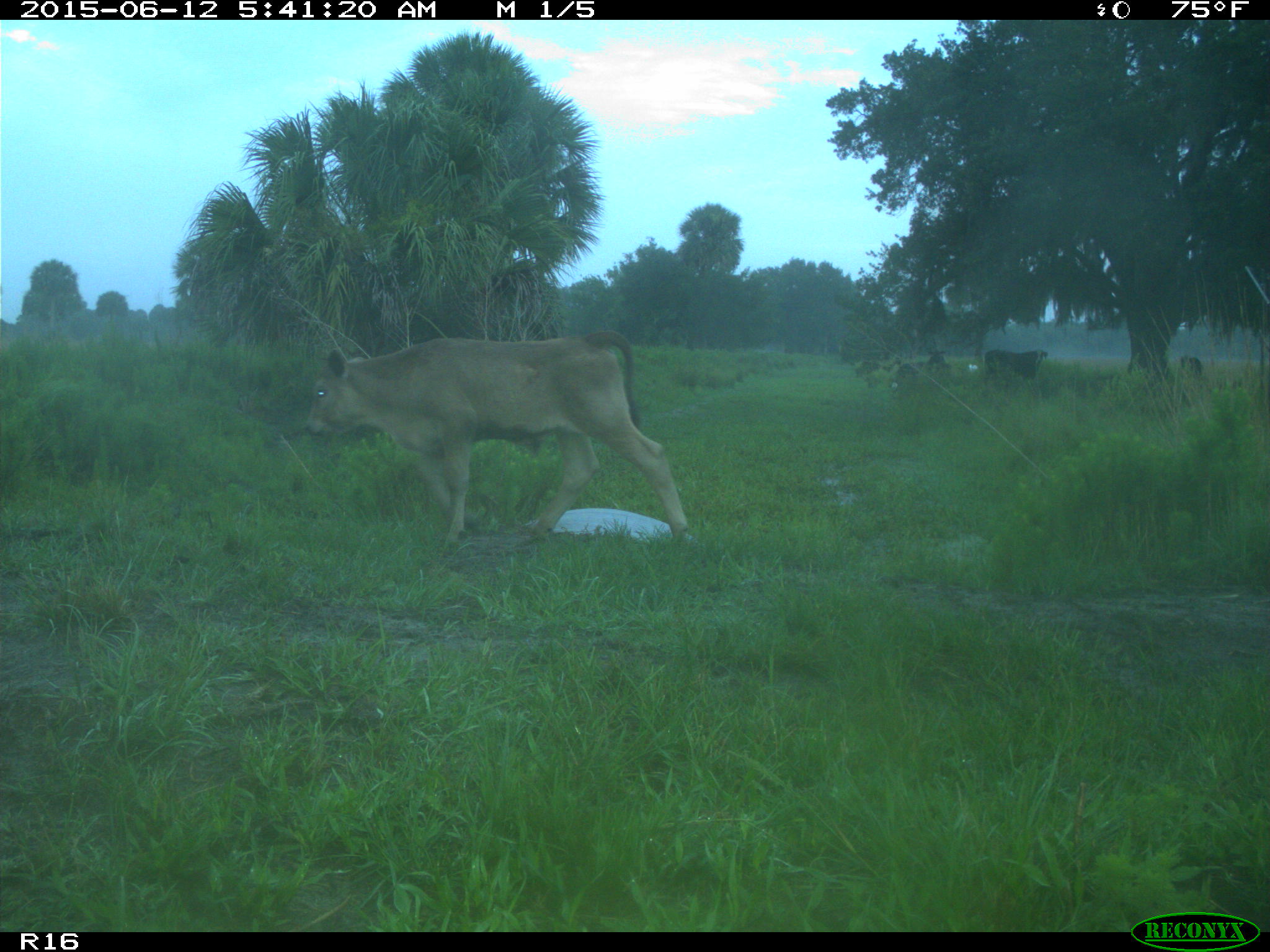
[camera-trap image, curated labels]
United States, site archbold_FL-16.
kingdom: Animalia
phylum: Chordata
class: Mammalia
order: Artiodactyla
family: Bovidae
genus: Bos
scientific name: Bos taurus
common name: domestic cow